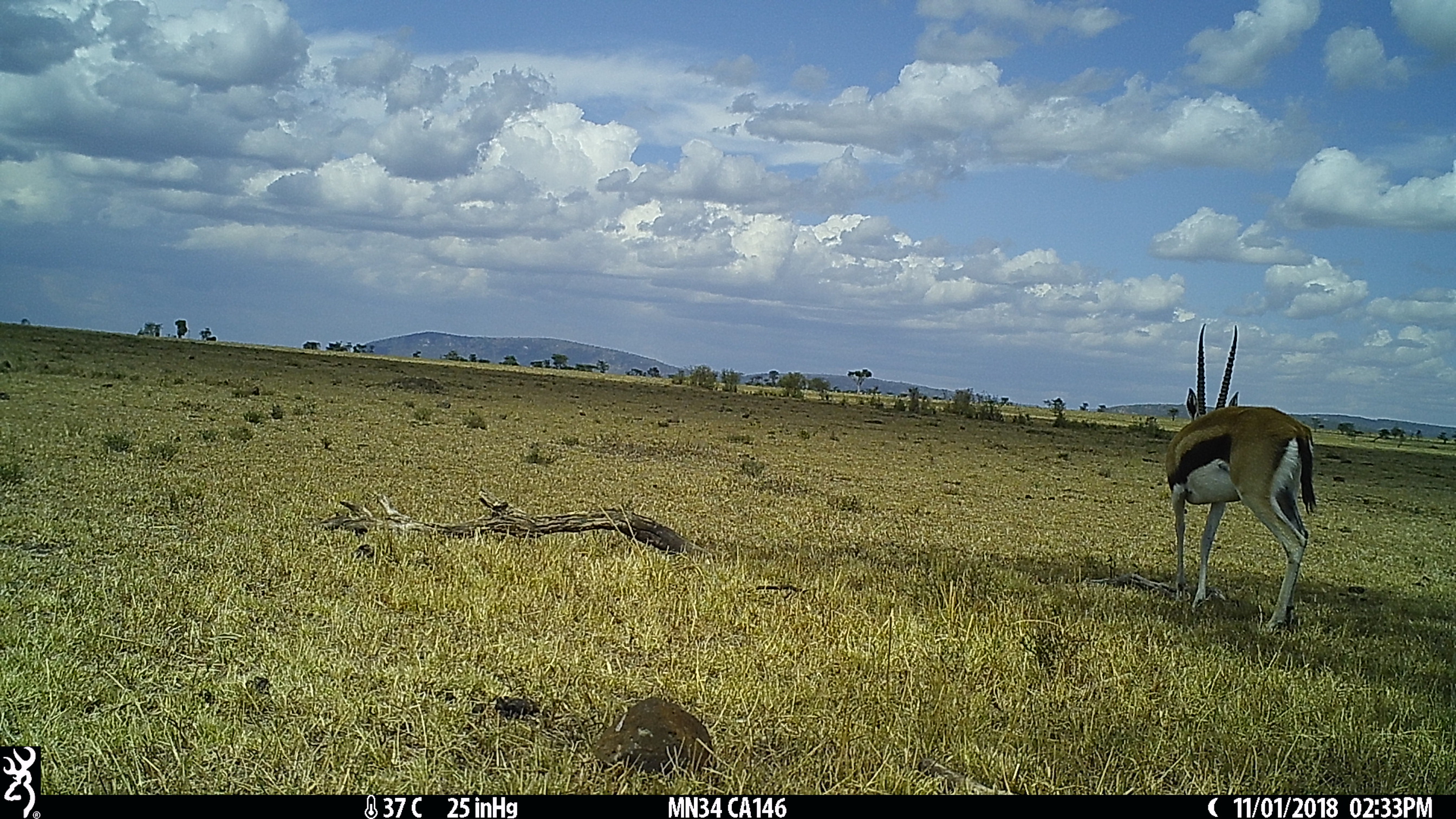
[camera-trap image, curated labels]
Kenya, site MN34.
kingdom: Animalia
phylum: Chordata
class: Mammalia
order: Artiodactyla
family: Bovidae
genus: Eudorcas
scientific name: Eudorcas thomsonii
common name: thomon's gazelle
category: gazelle thomsons